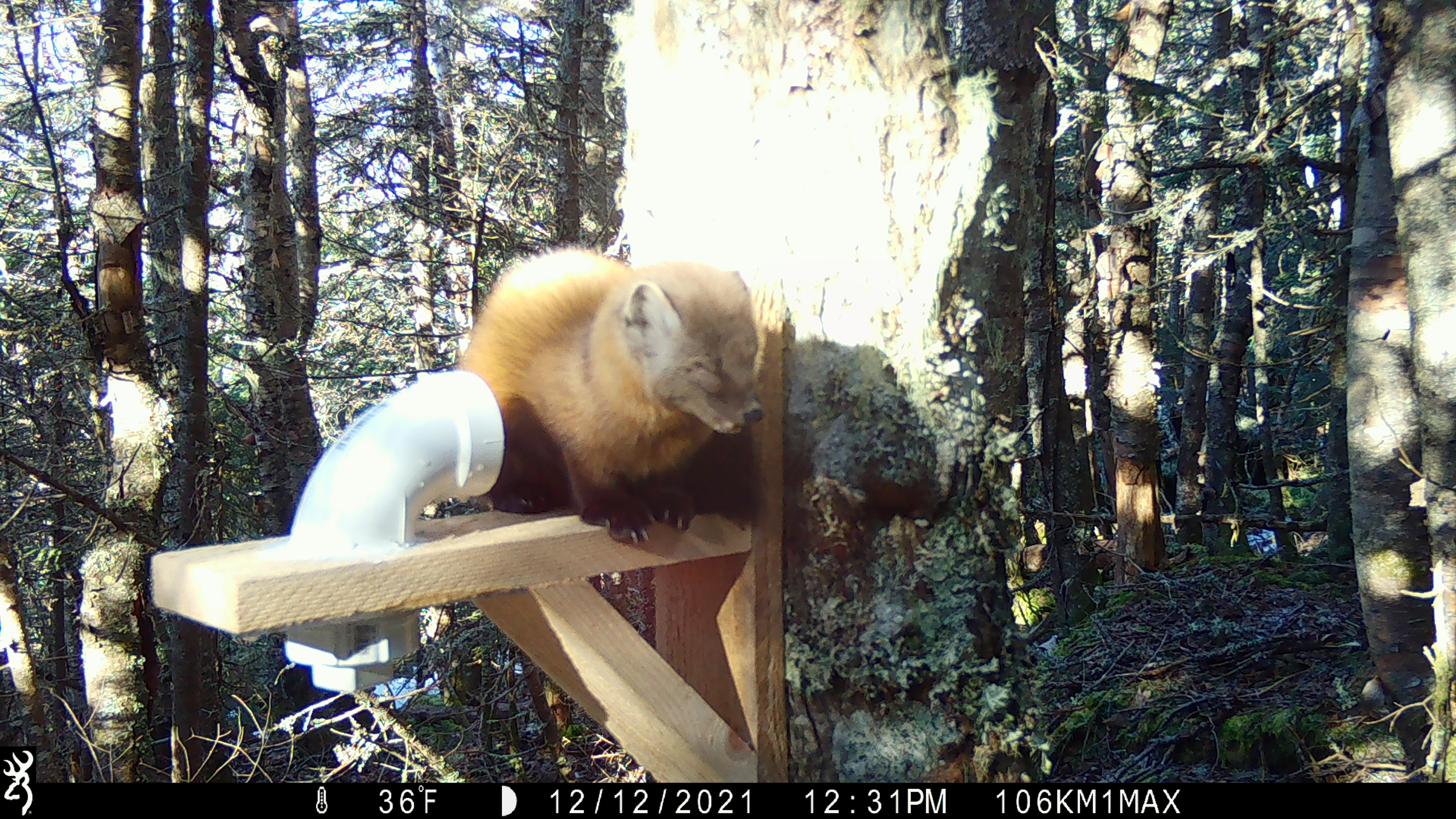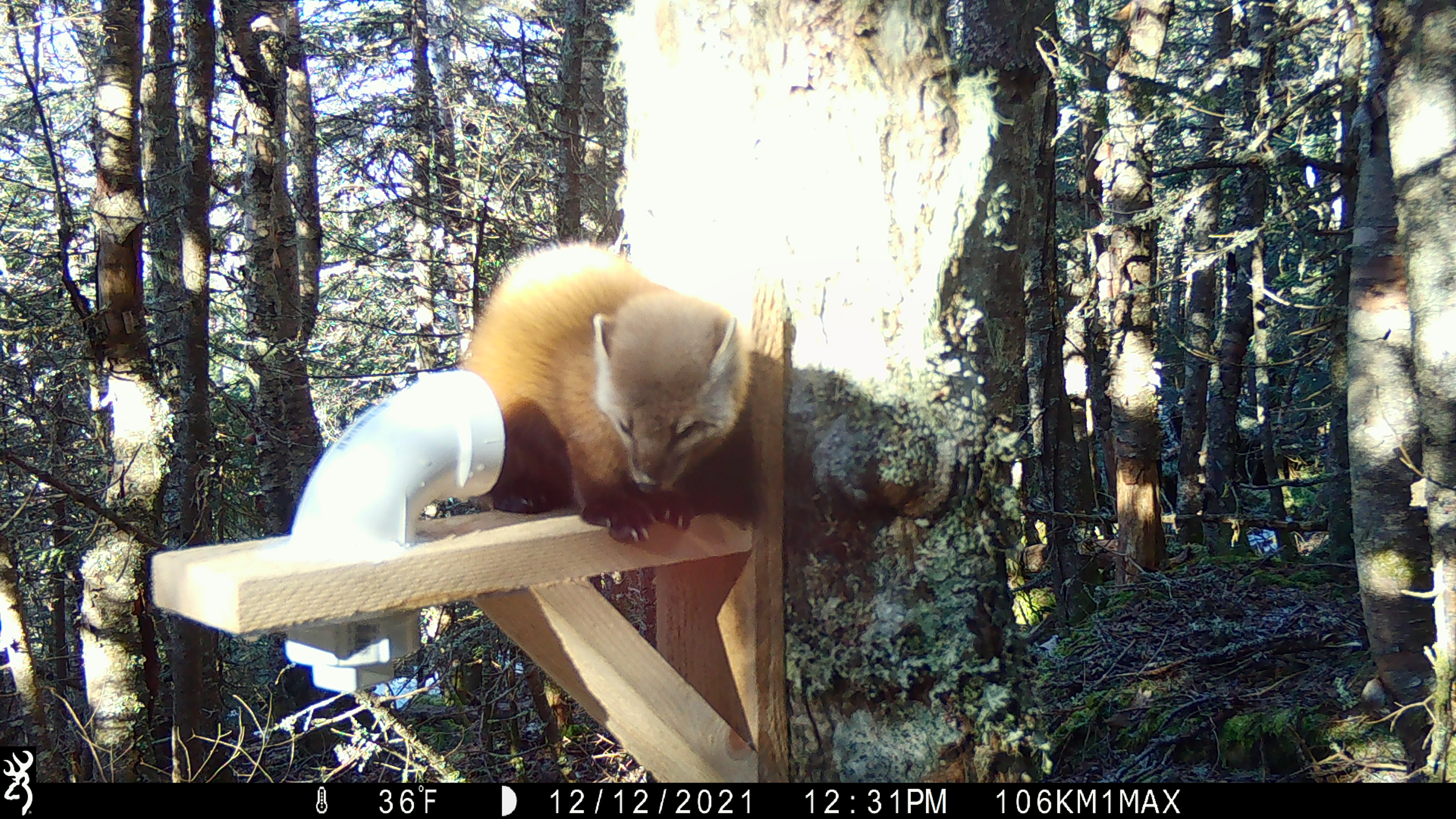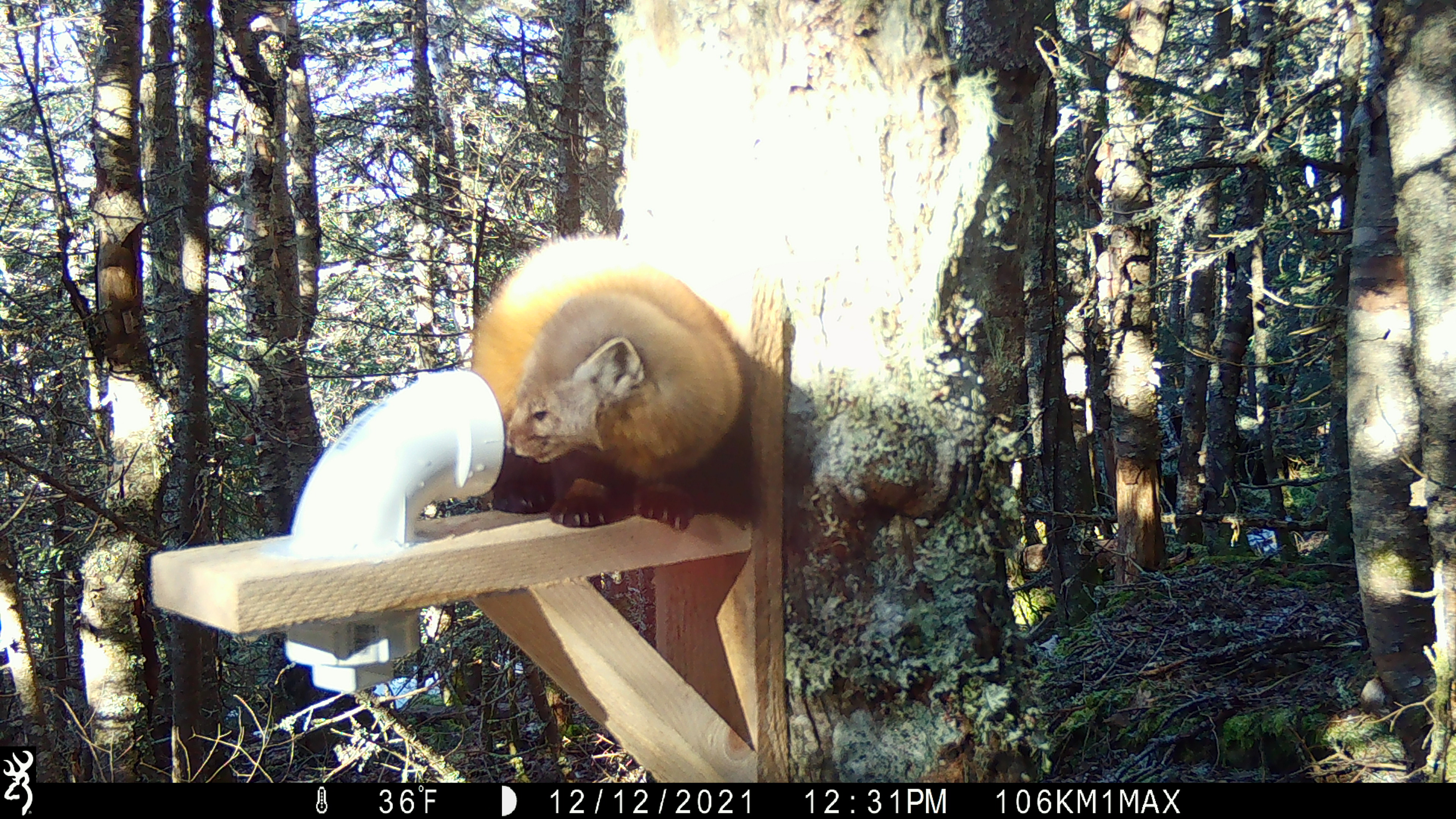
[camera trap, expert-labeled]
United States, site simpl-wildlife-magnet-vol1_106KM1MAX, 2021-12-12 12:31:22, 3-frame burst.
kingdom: Animalia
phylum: Chordata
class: Mammalia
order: Carnivora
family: Mustelidae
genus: Martes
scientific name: Martes americana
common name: american marten